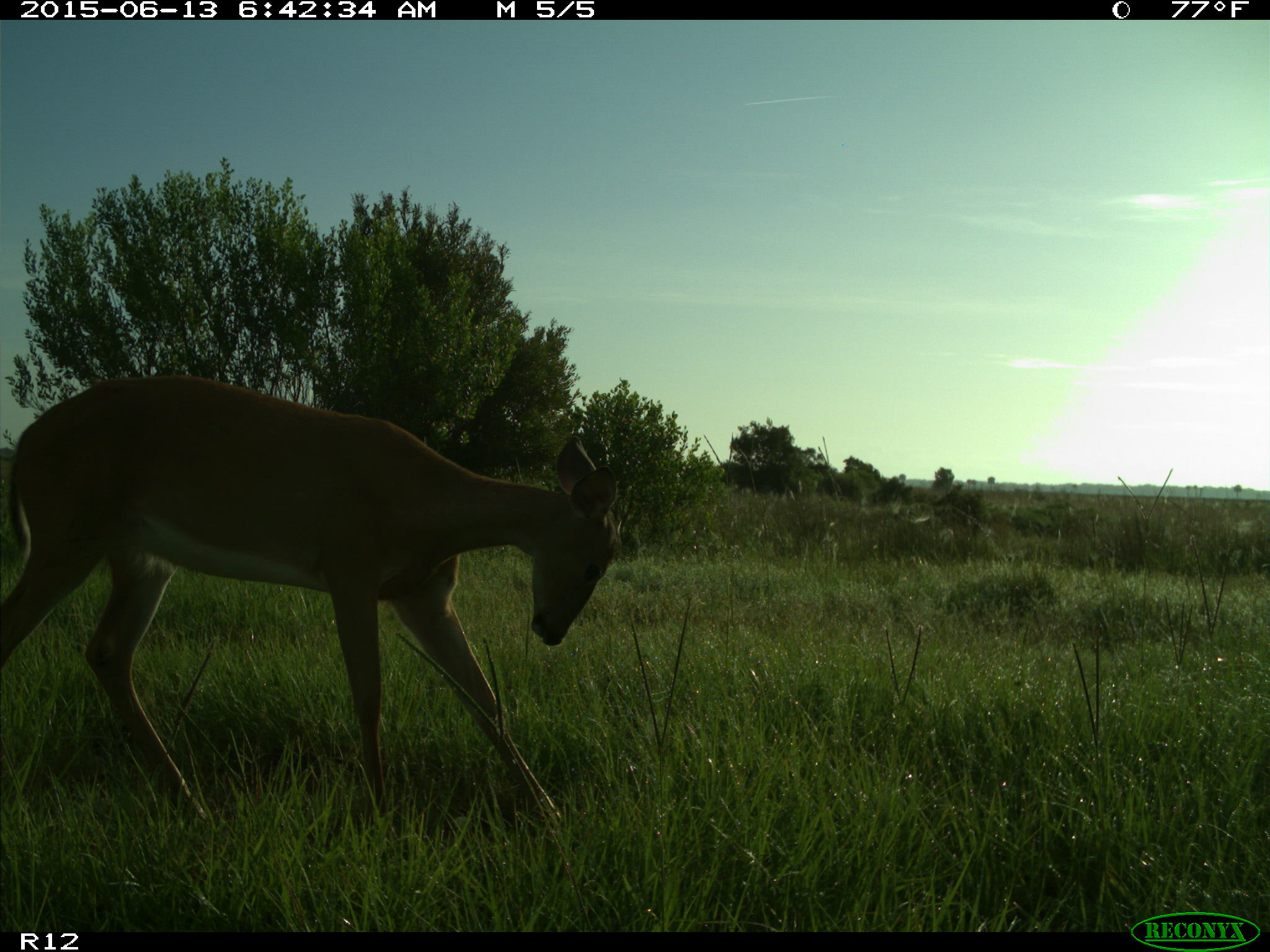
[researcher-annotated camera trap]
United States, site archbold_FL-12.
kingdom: Animalia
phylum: Chordata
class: Mammalia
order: Artiodactyla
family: Cervidae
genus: Odocoileus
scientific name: Odocoileus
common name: deer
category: unidentified deer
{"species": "unidentified deer (deer) (Odocoileus)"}